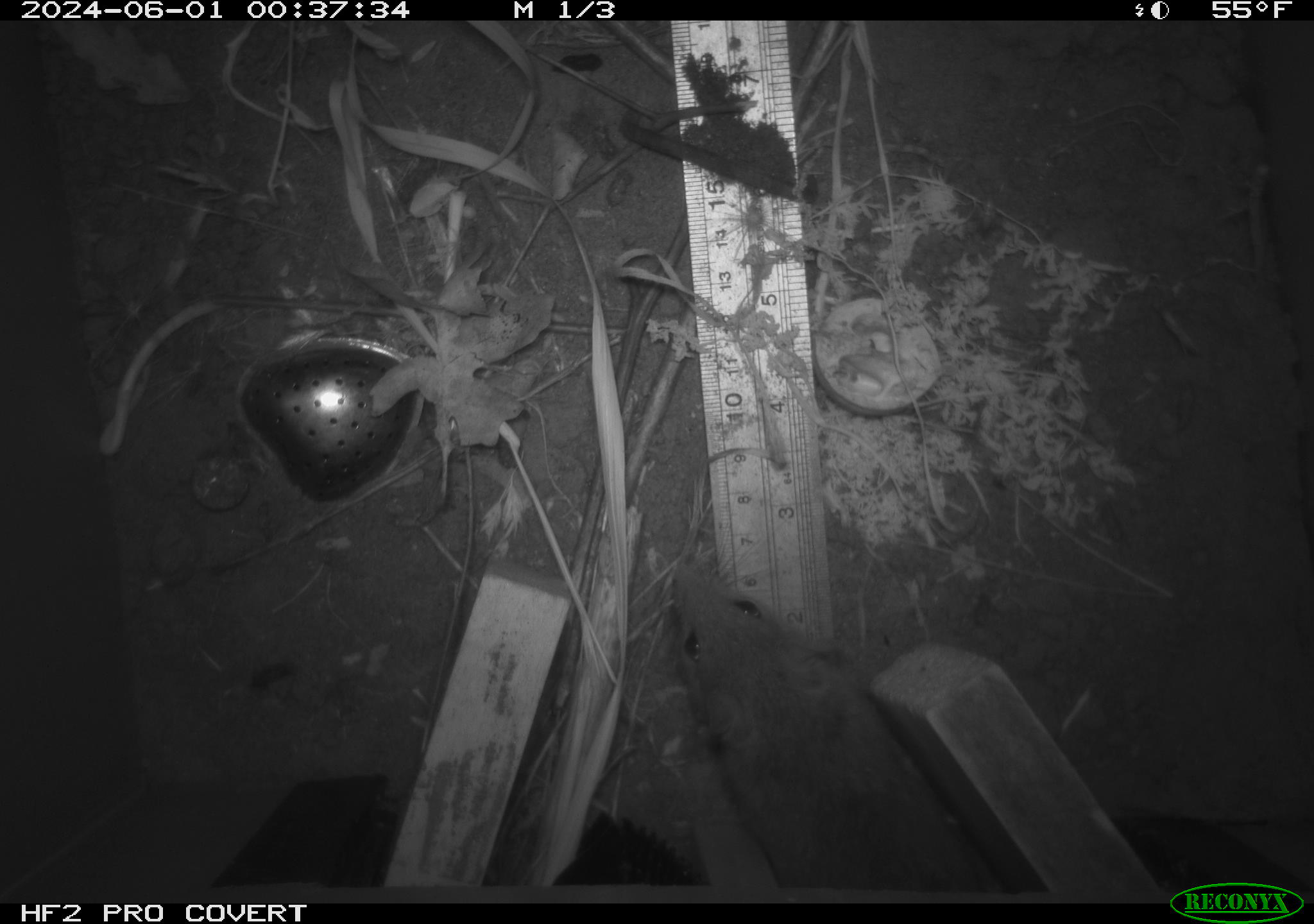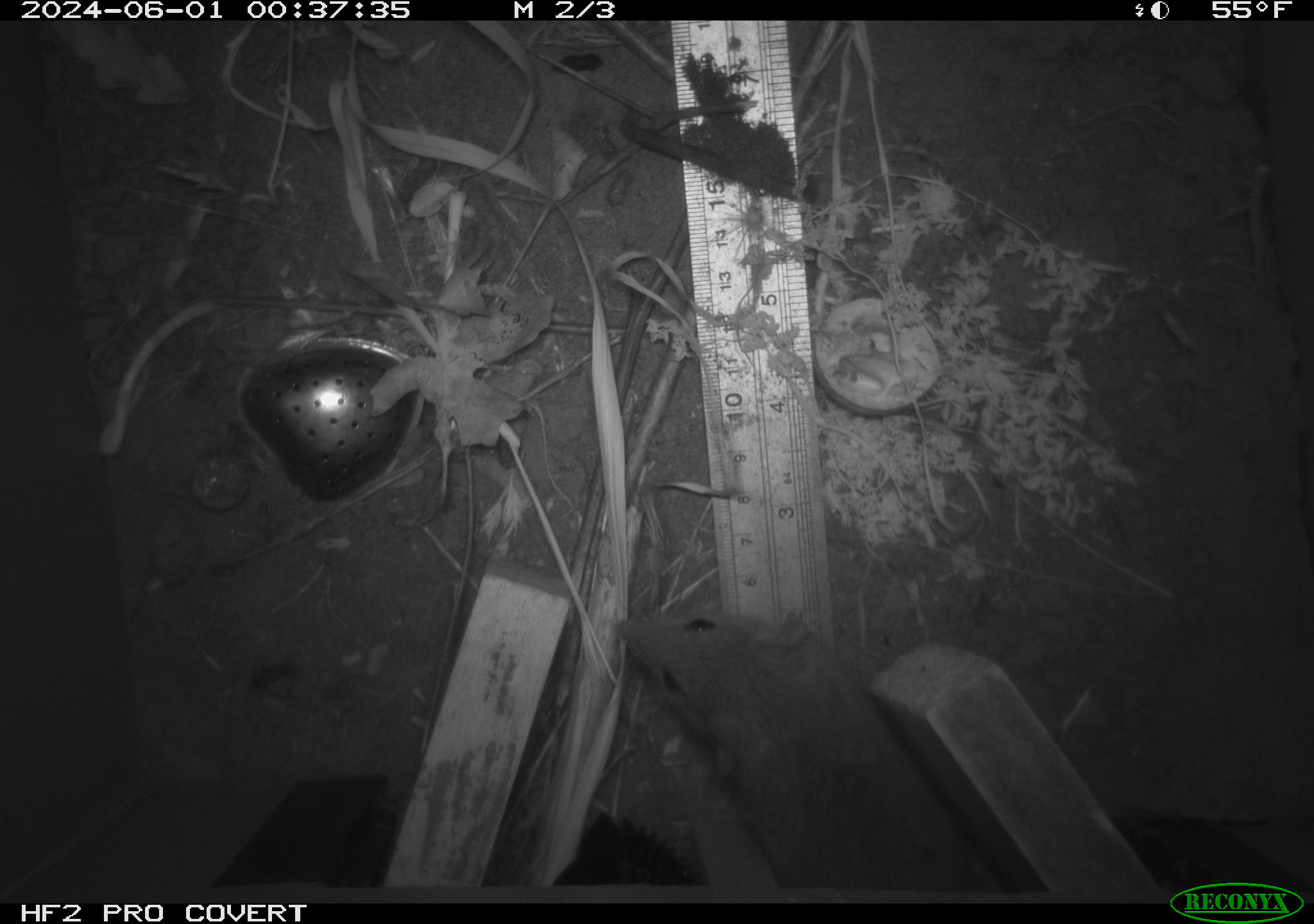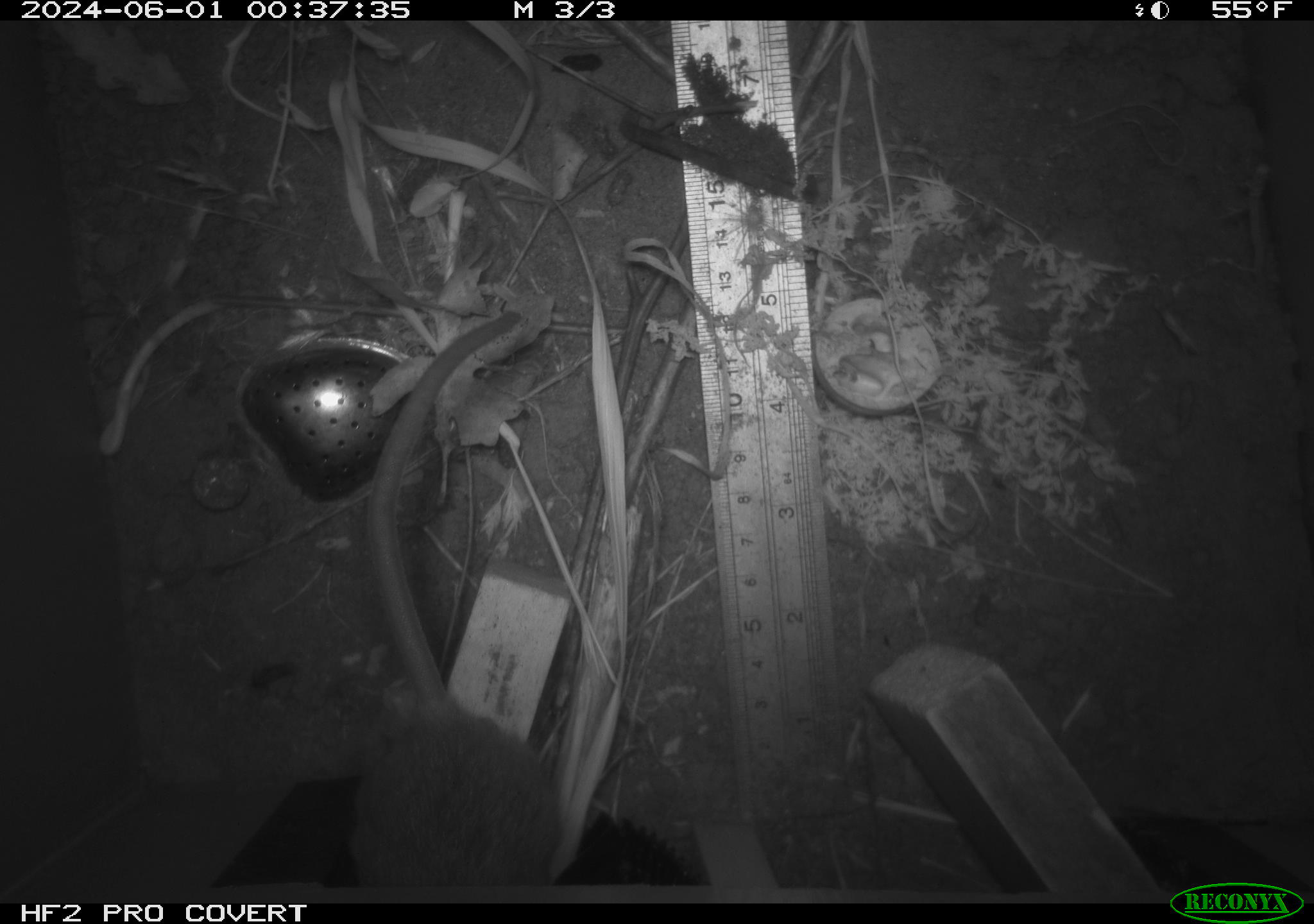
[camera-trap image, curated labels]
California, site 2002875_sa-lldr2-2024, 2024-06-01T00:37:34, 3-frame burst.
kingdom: Animalia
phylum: Chordata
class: Mammalia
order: Rodentia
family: Muridae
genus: Rattus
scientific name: Rattus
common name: rat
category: rattus species